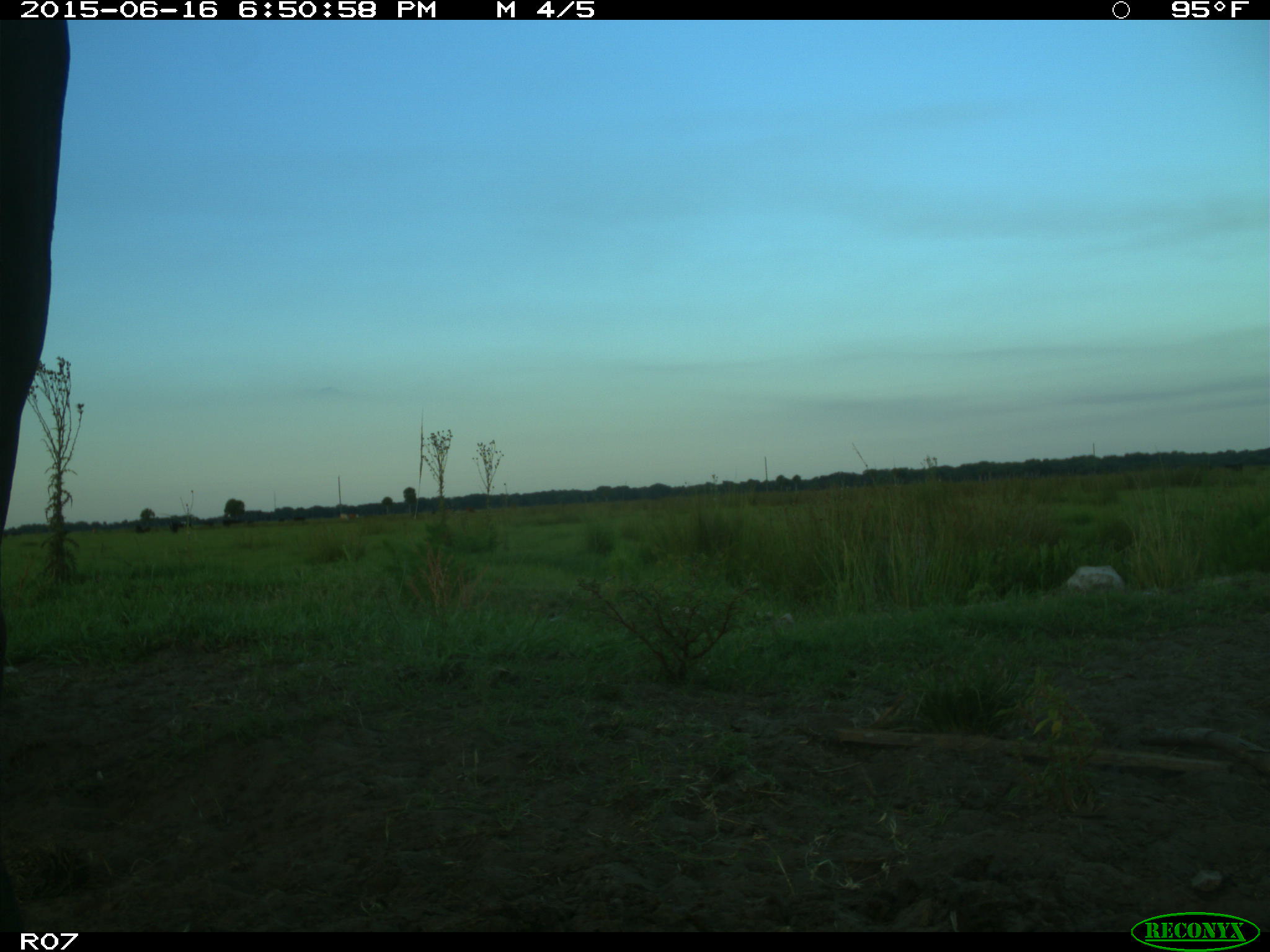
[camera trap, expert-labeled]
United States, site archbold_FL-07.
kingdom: Animalia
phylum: Chordata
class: Mammalia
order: Artiodactyla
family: Bovidae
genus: Bos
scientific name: Bos taurus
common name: domestic cow